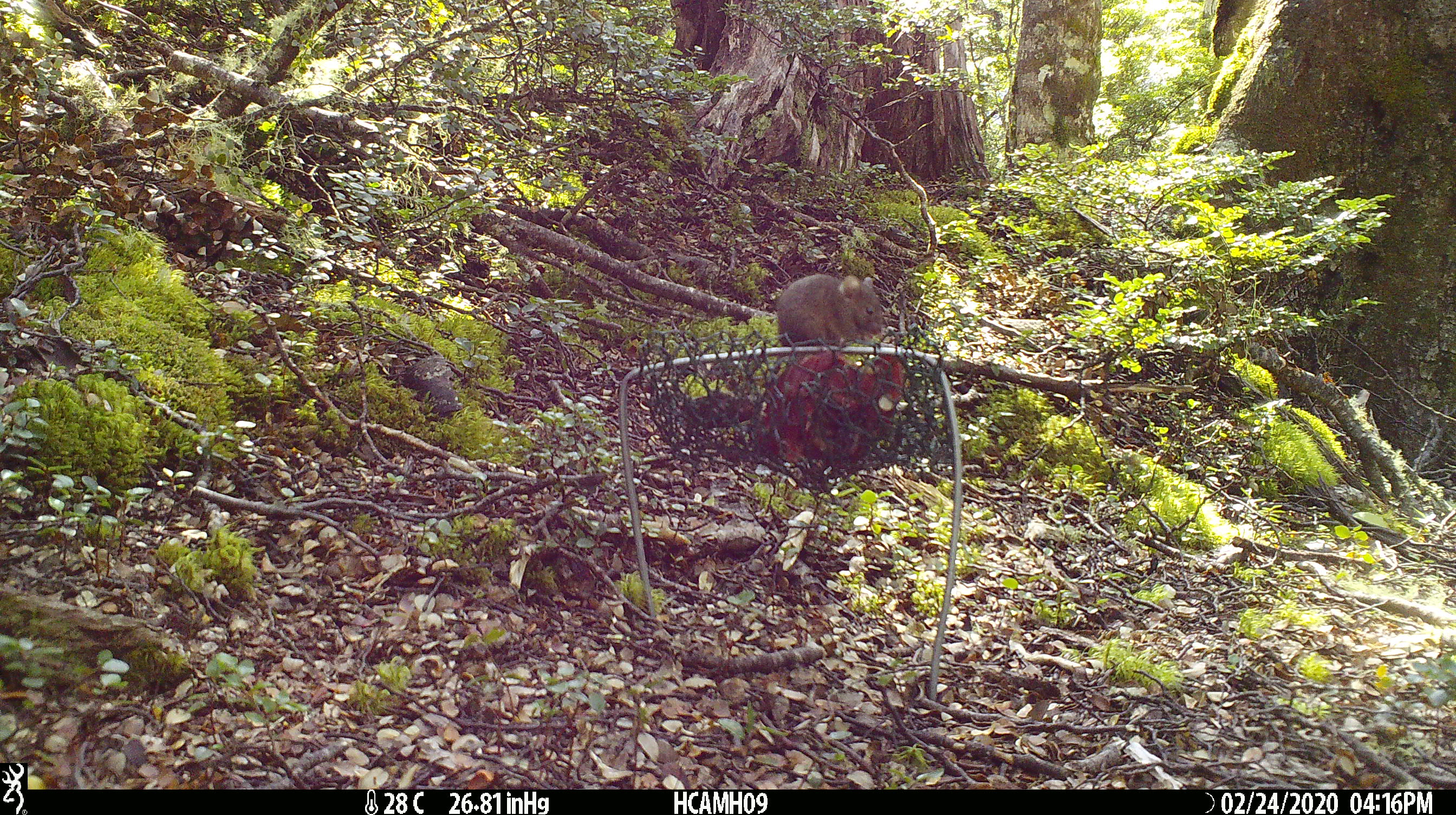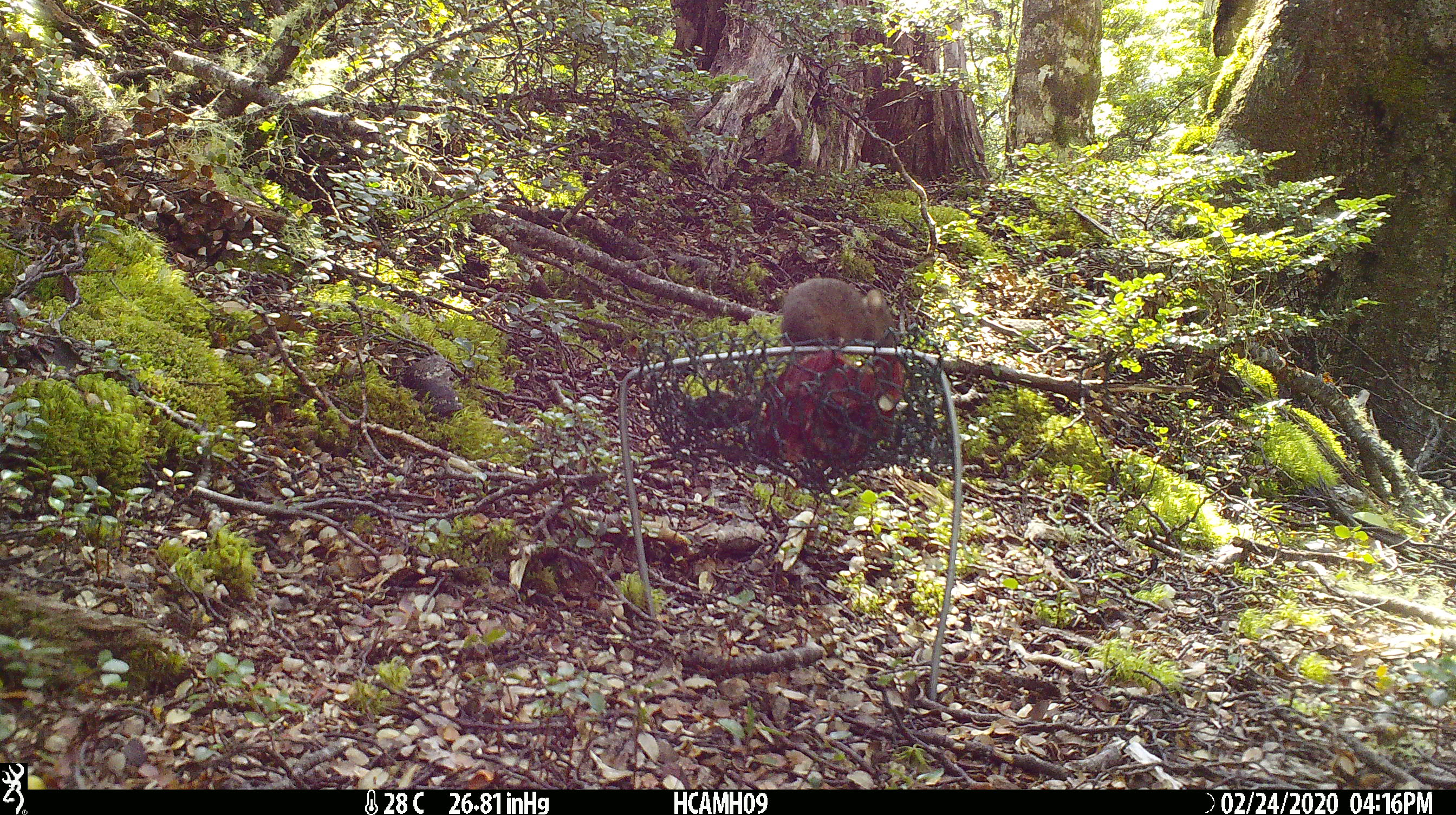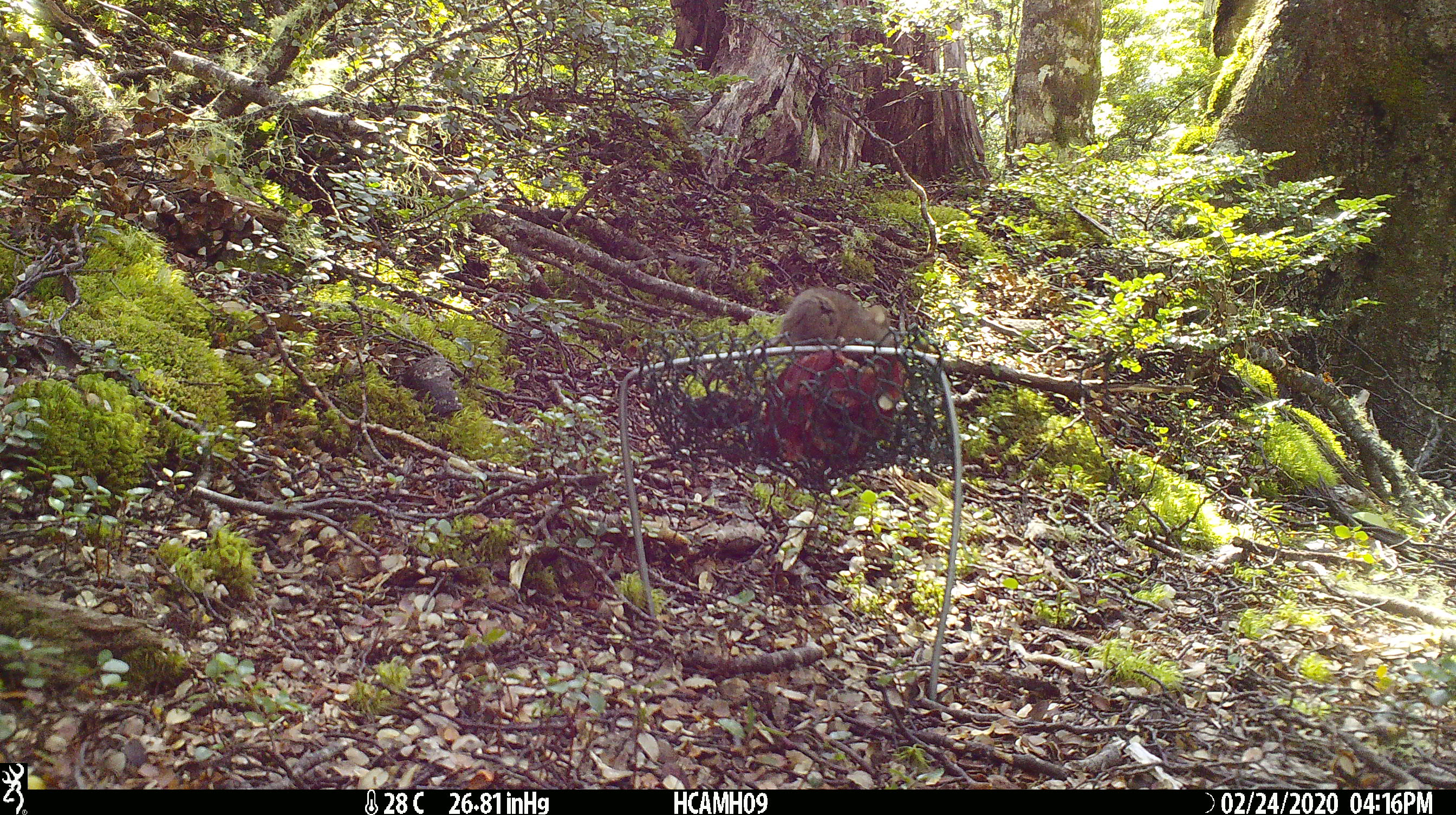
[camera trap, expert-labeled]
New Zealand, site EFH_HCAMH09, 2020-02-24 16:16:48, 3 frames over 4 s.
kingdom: Animalia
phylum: Chordata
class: Mammalia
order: Rodentia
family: Muridae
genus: Mus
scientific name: Mus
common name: mouse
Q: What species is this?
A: Mouse (Mus).